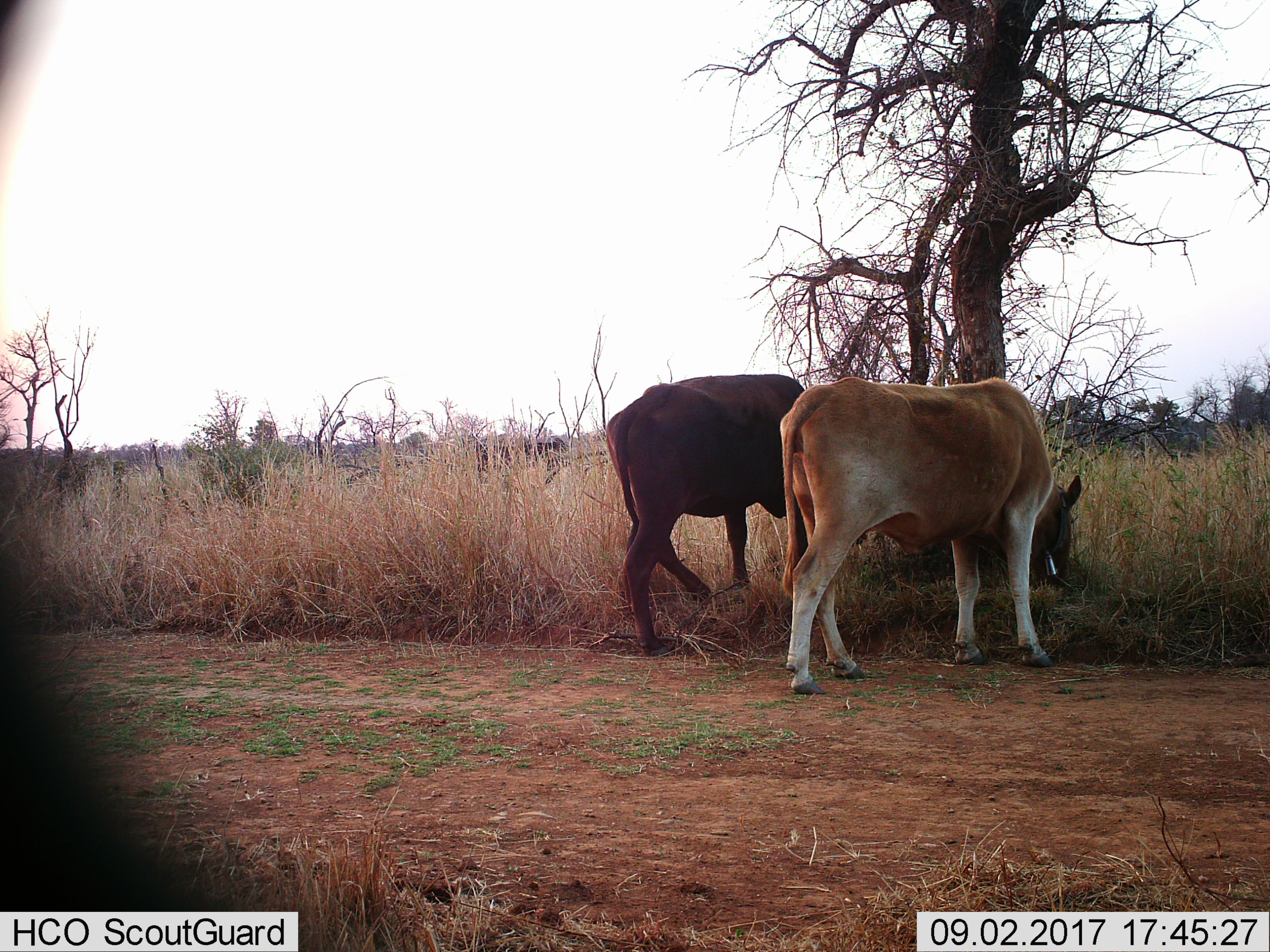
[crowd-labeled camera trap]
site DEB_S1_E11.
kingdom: Animalia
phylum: Chordata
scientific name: Vertebrata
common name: domestic animal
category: domesticanimal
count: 2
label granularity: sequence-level